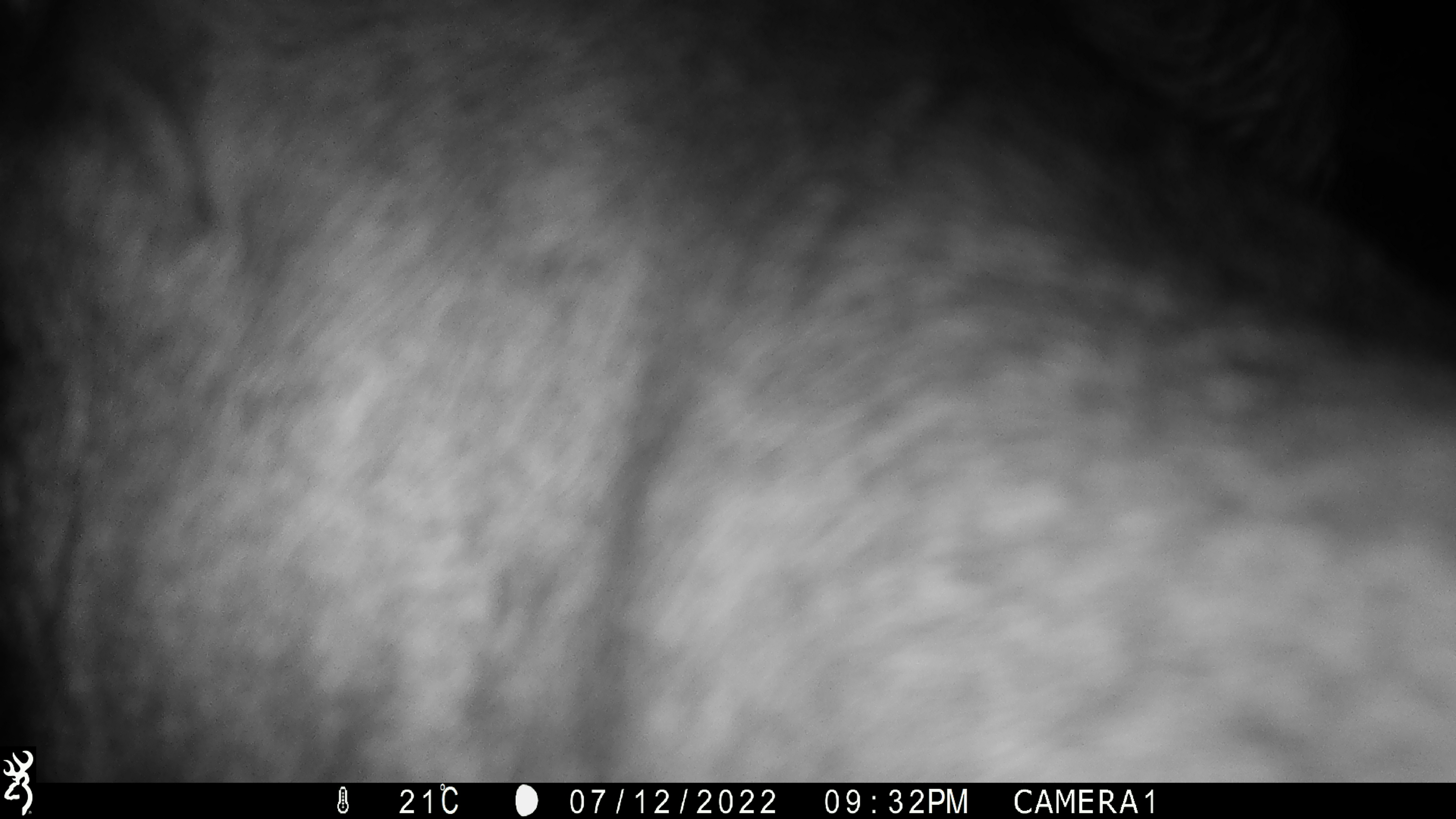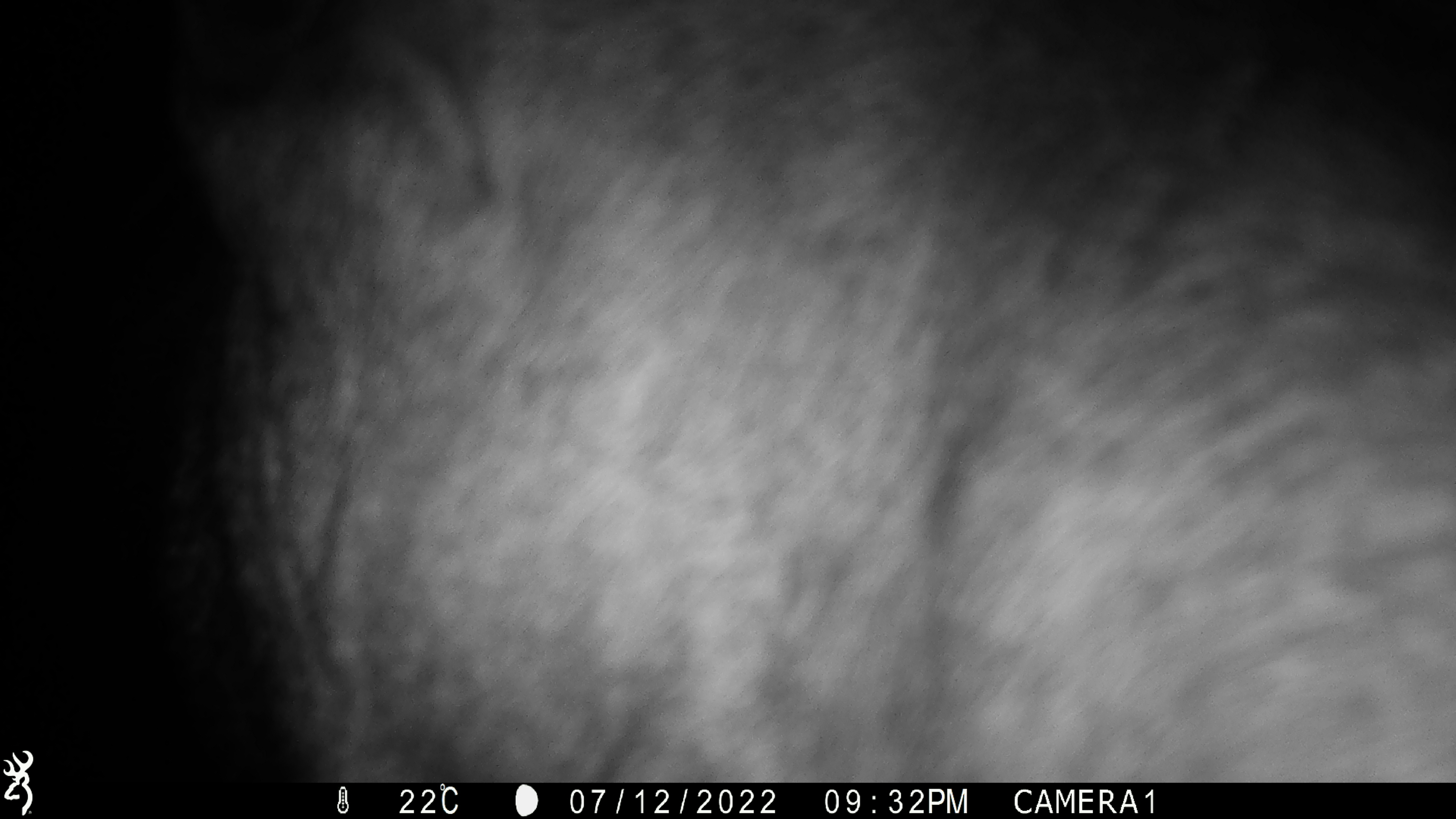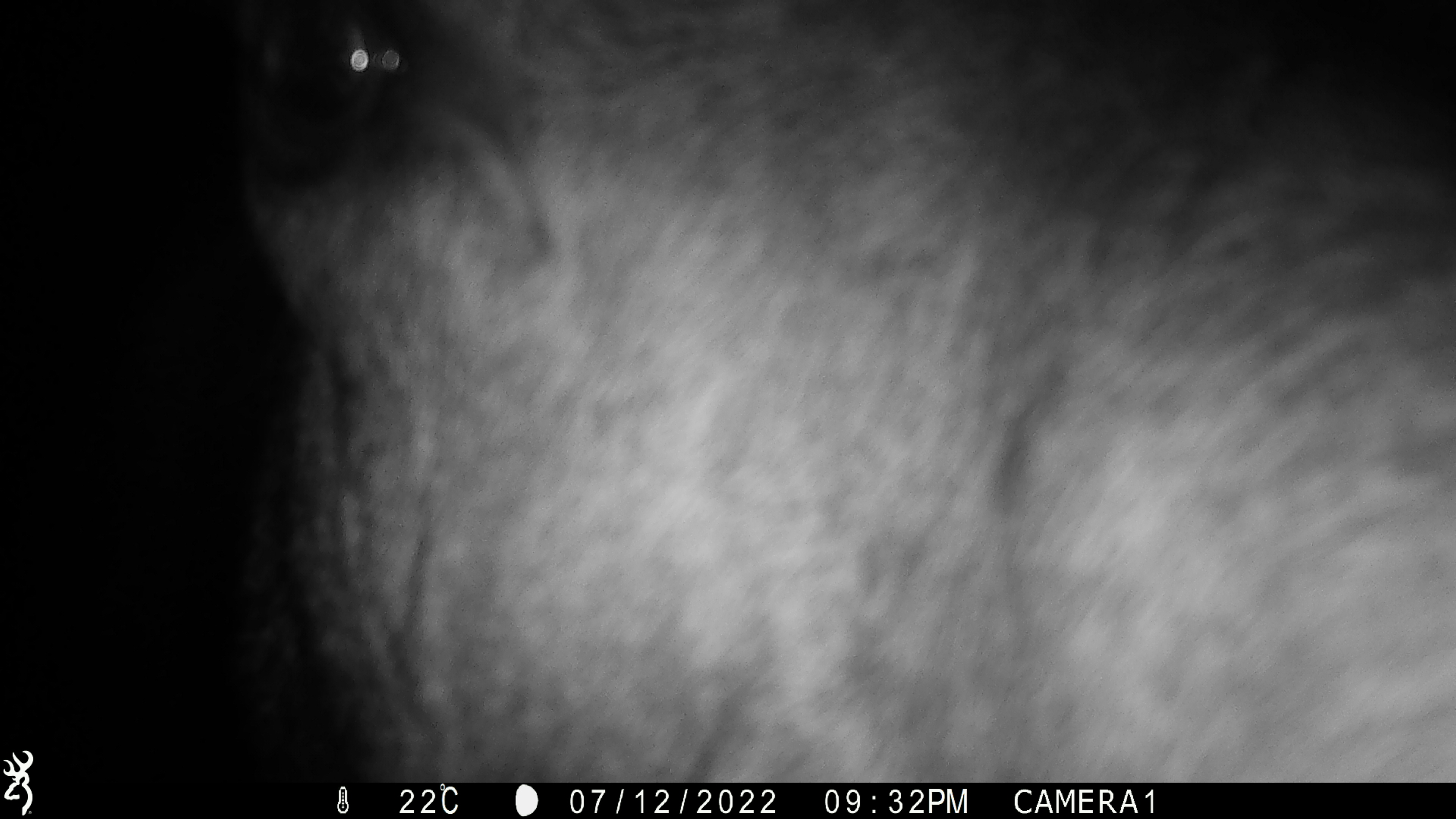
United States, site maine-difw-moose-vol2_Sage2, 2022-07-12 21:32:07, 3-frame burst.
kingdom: Animalia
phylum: Chordata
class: Mammalia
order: Artiodactyla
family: Cervidae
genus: Alces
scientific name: Alces alces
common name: moose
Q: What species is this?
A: Moose (Alces alces).